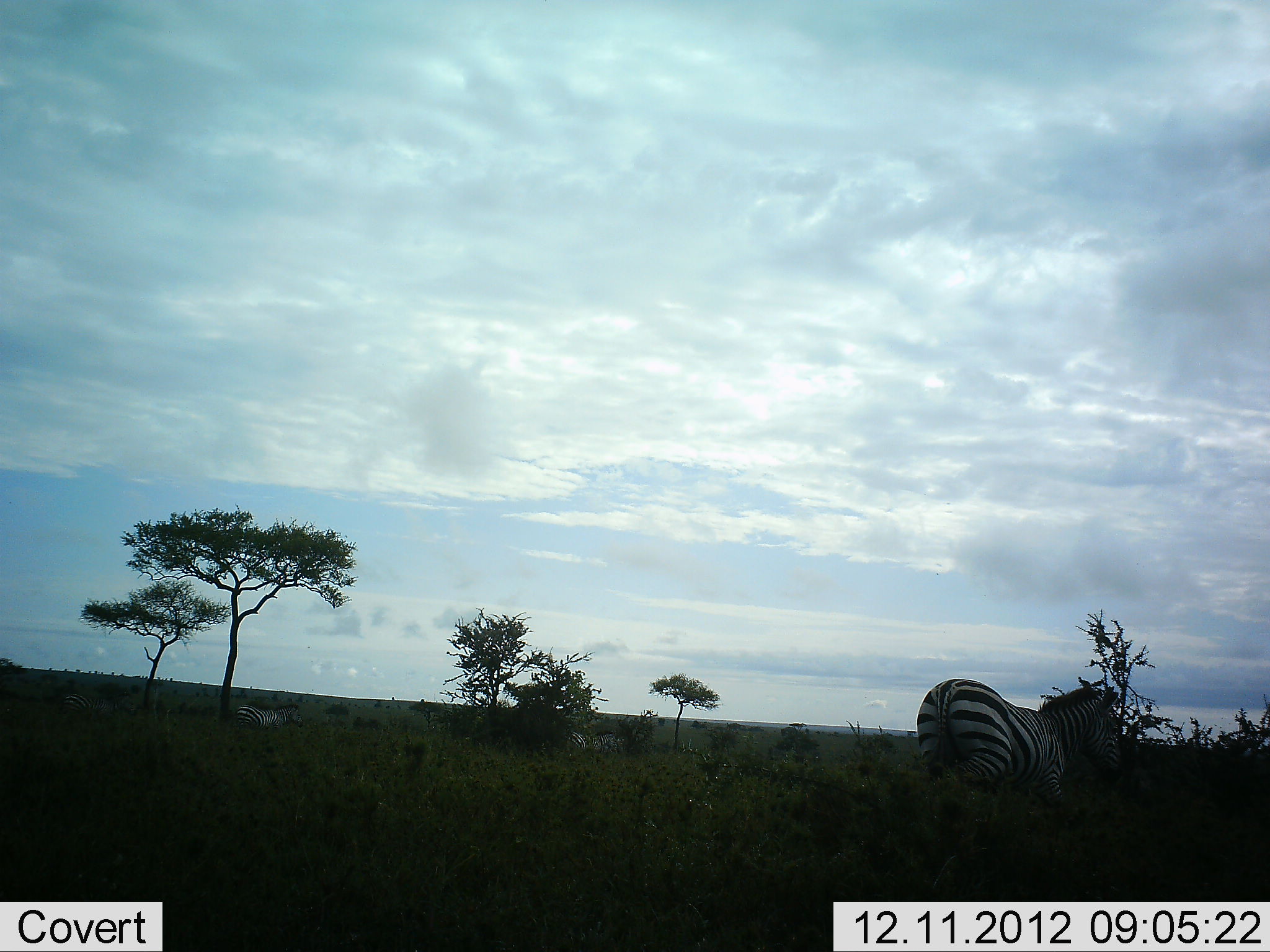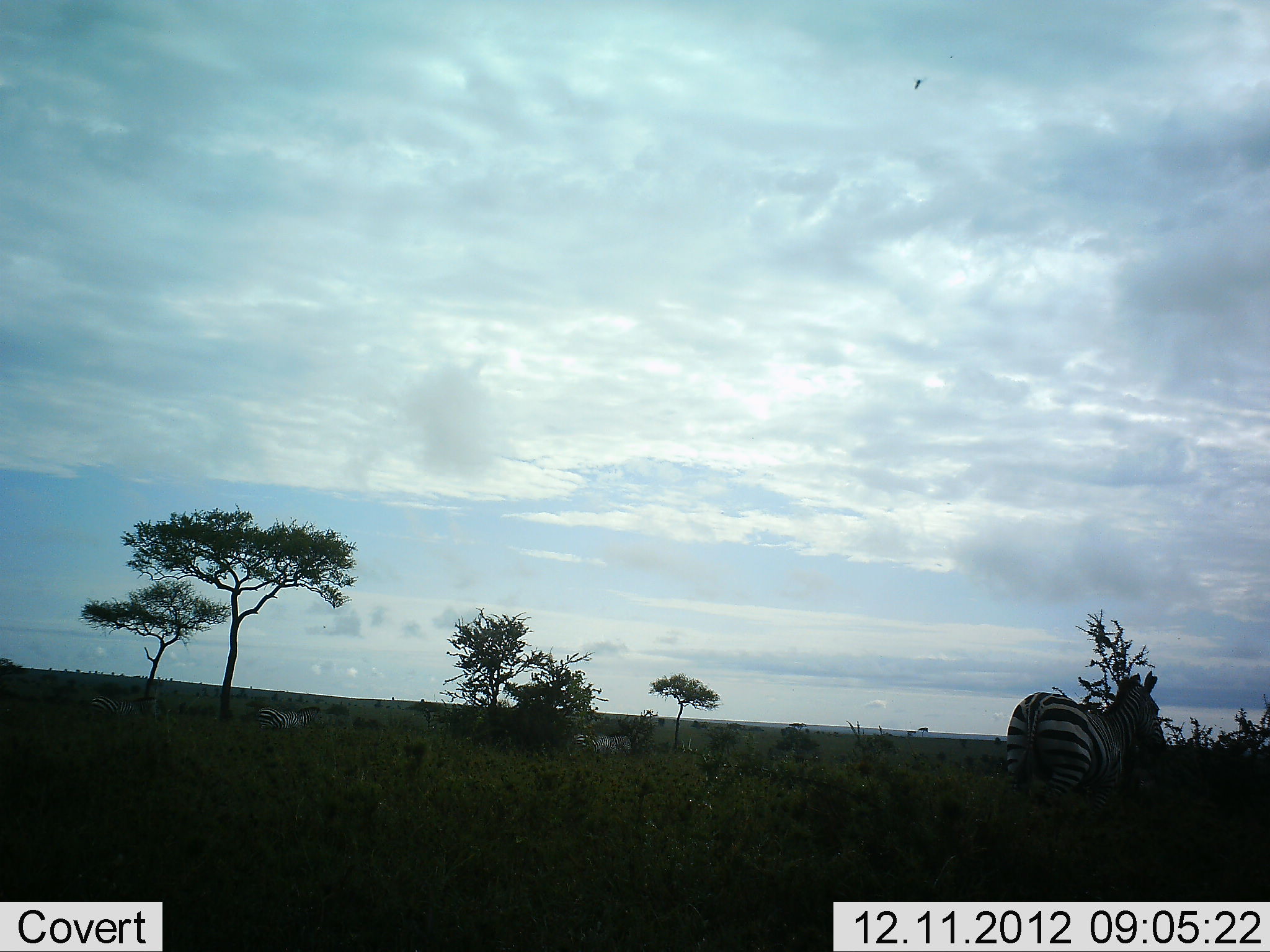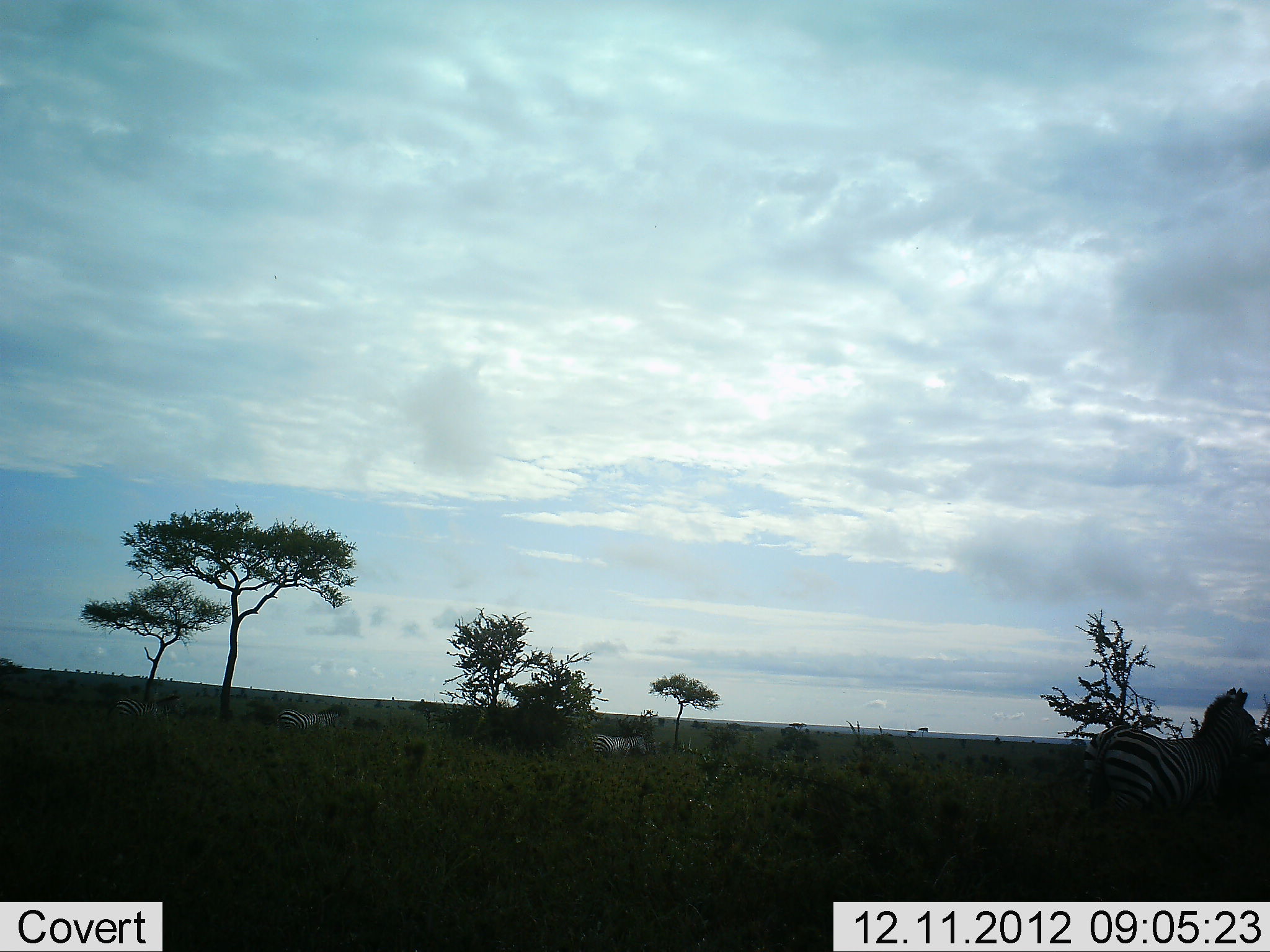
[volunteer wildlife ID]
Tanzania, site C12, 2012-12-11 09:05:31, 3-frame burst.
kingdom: Animalia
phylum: Chordata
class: Mammalia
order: Perissodactyla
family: Equidae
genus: Equus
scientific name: Equus quagga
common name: plains zebra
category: zebra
Zebra (plains zebra) (Equus quagga), count 4. Behavior (volunteer vote fractions): standing 20%, resting 10%, moving 70%, interacting 0%. Young present (vote fraction): 0%. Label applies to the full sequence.